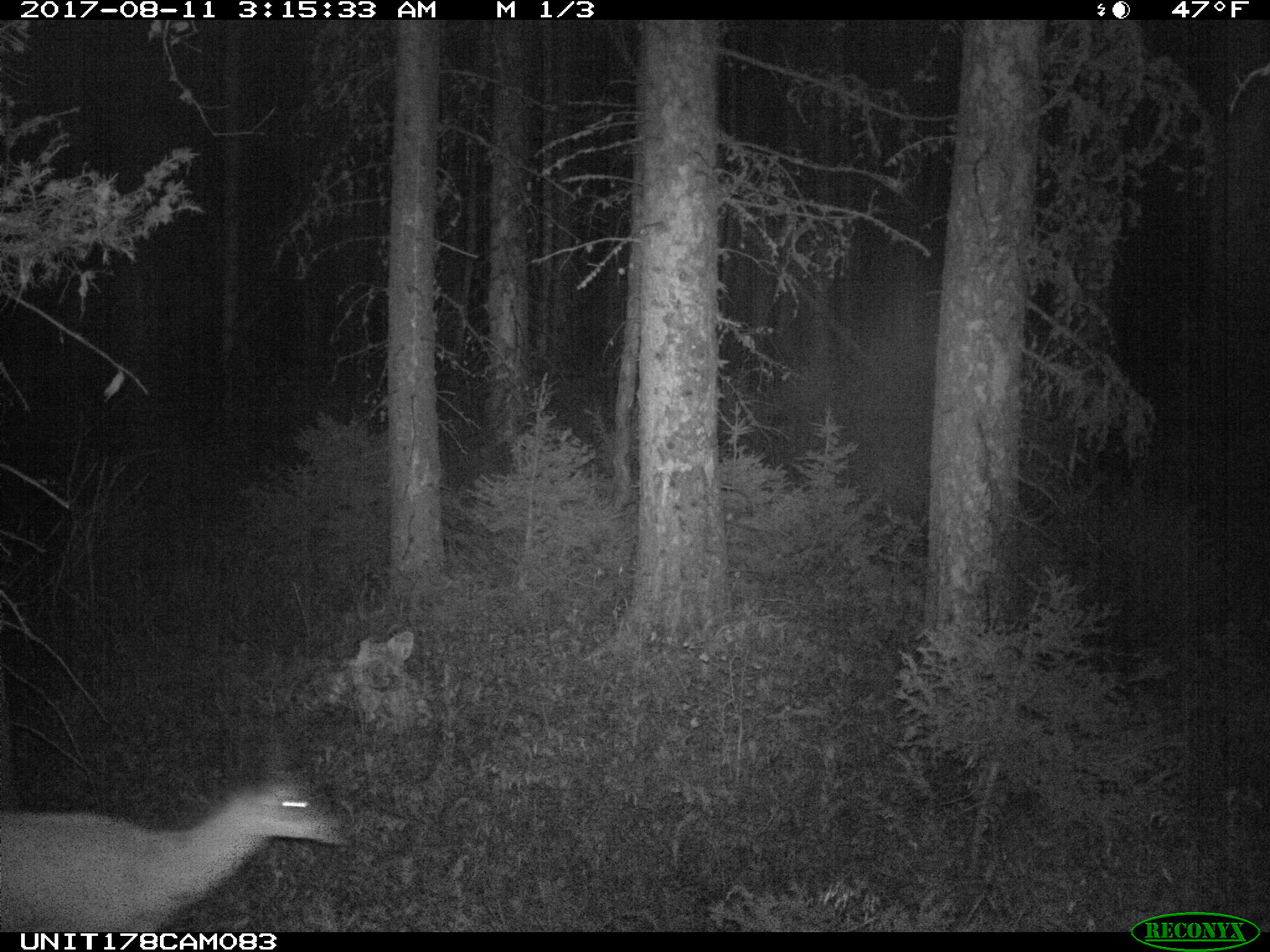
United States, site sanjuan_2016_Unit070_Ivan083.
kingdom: Animalia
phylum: Chordata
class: Mammalia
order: Artiodactyla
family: Cervidae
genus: Odocoileus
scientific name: Odocoileus hemionus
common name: mule deer